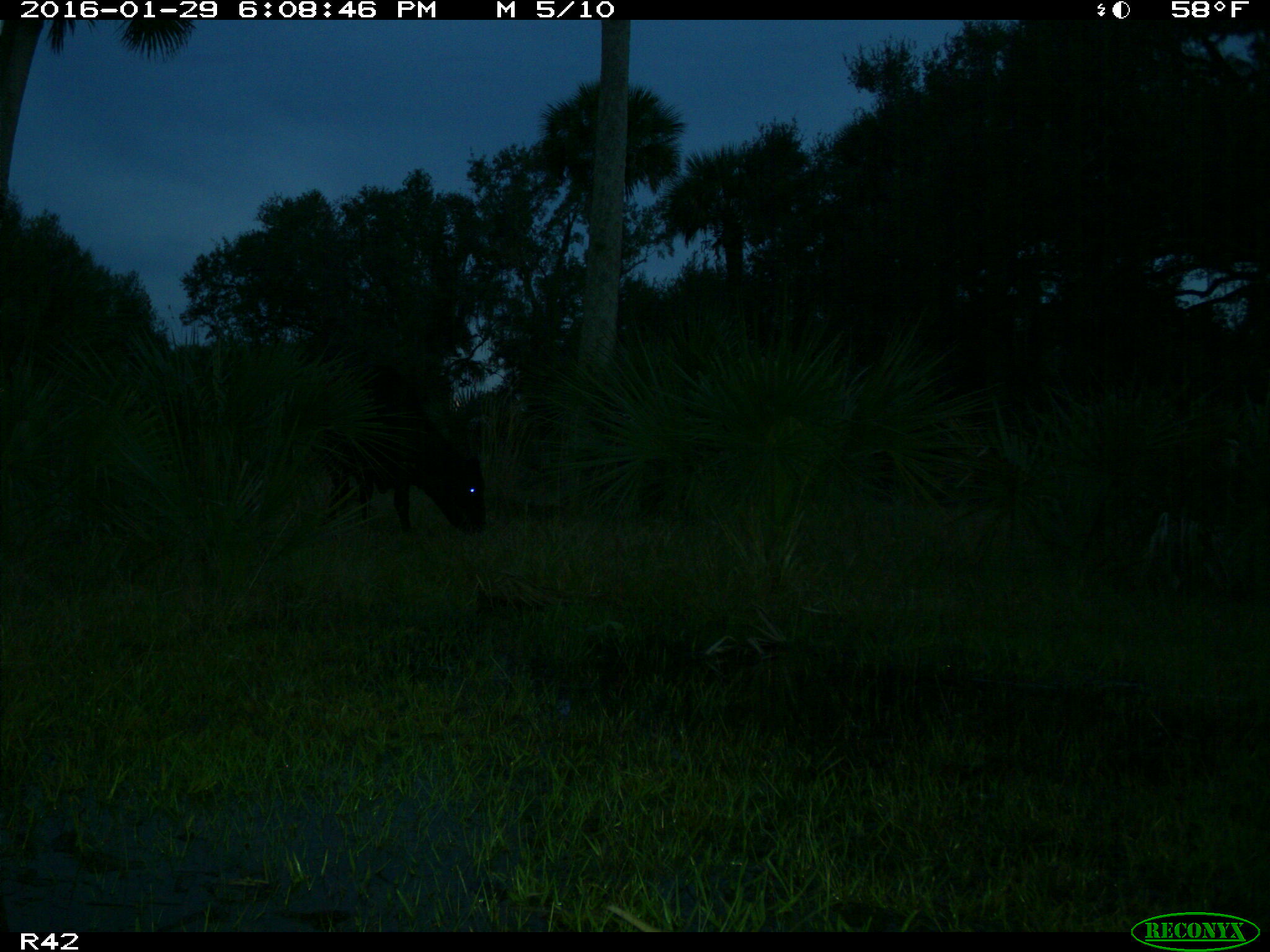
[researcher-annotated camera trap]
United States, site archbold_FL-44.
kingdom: Animalia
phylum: Chordata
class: Mammalia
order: Artiodactyla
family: Bovidae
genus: Bos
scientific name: Bos taurus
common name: domestic cow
Bos taurus (domestic cow).